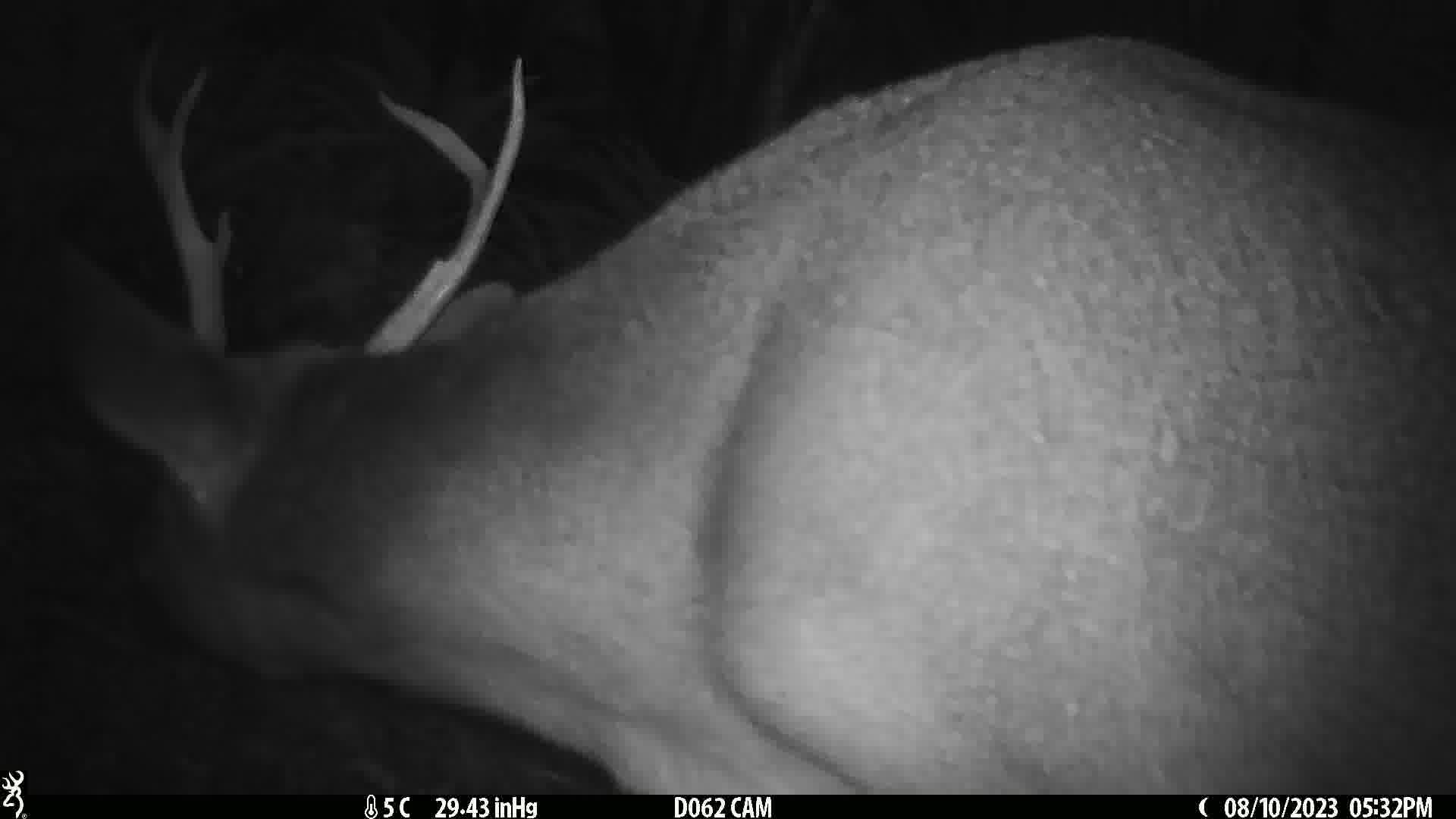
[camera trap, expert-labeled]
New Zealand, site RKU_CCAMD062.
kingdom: Animalia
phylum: Chordata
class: Mammalia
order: Artiodactyla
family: Cervidae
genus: Odocoileus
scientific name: Odocoileus virginianus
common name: white-tailed deer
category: white tailed deer